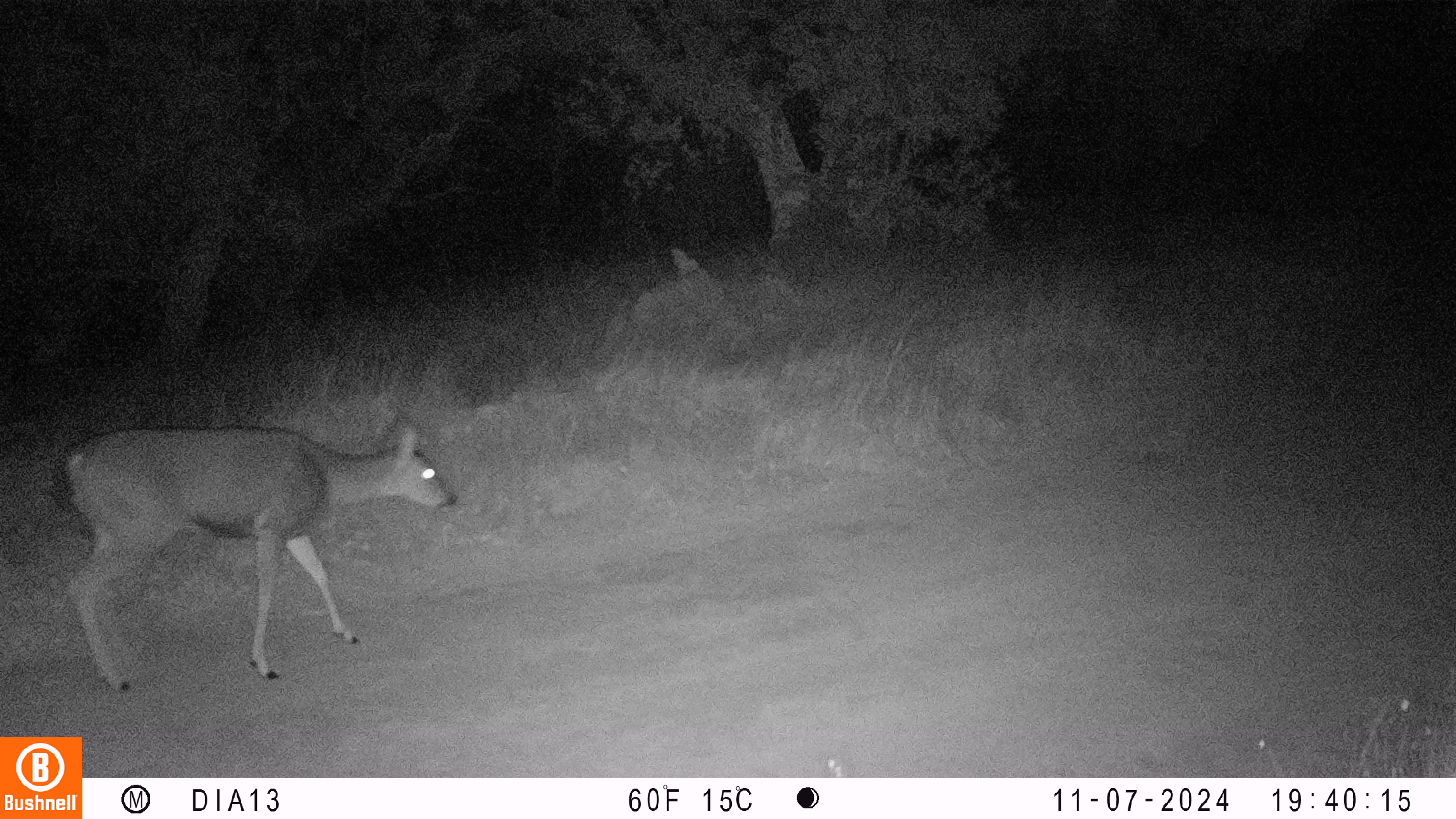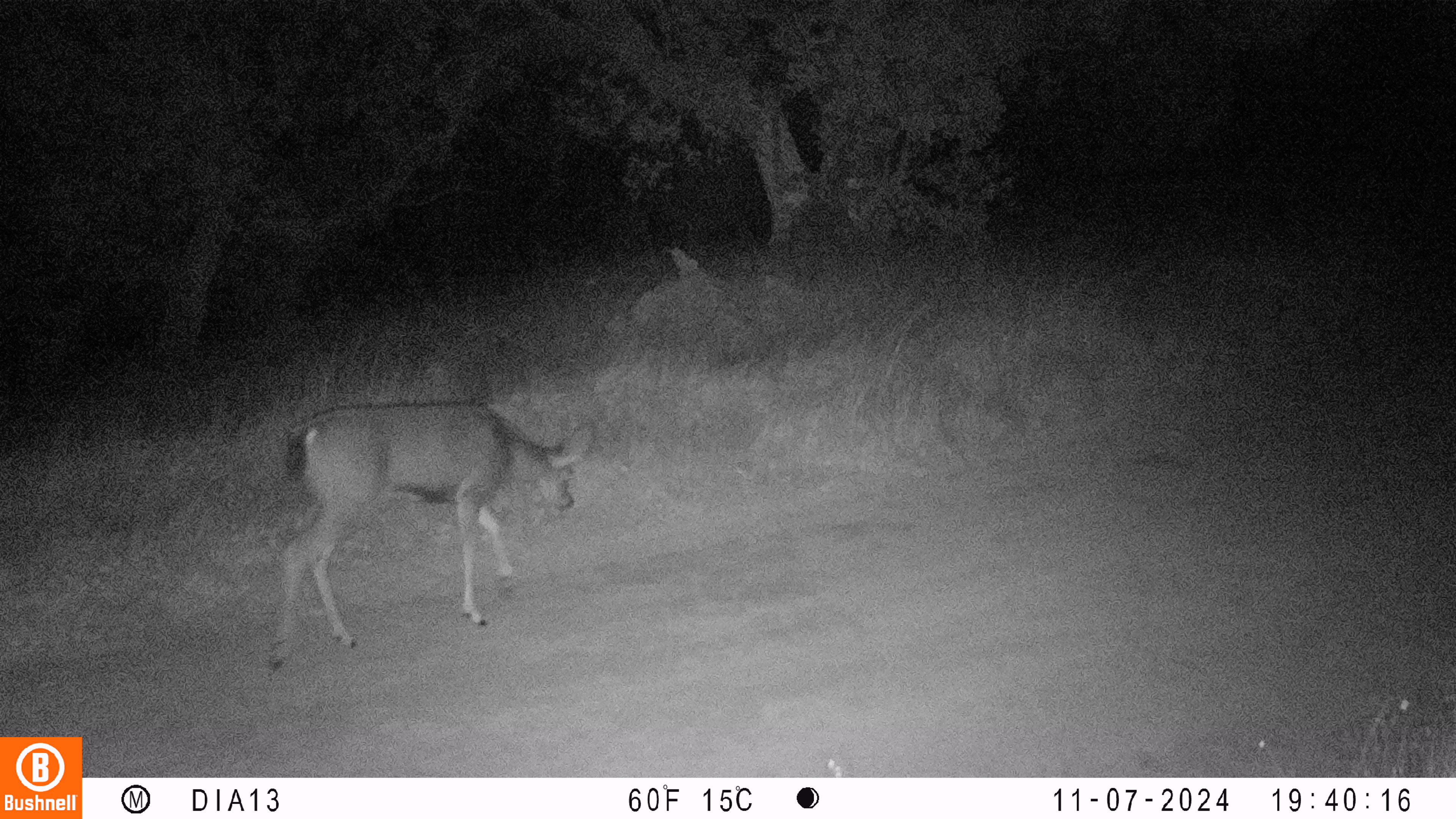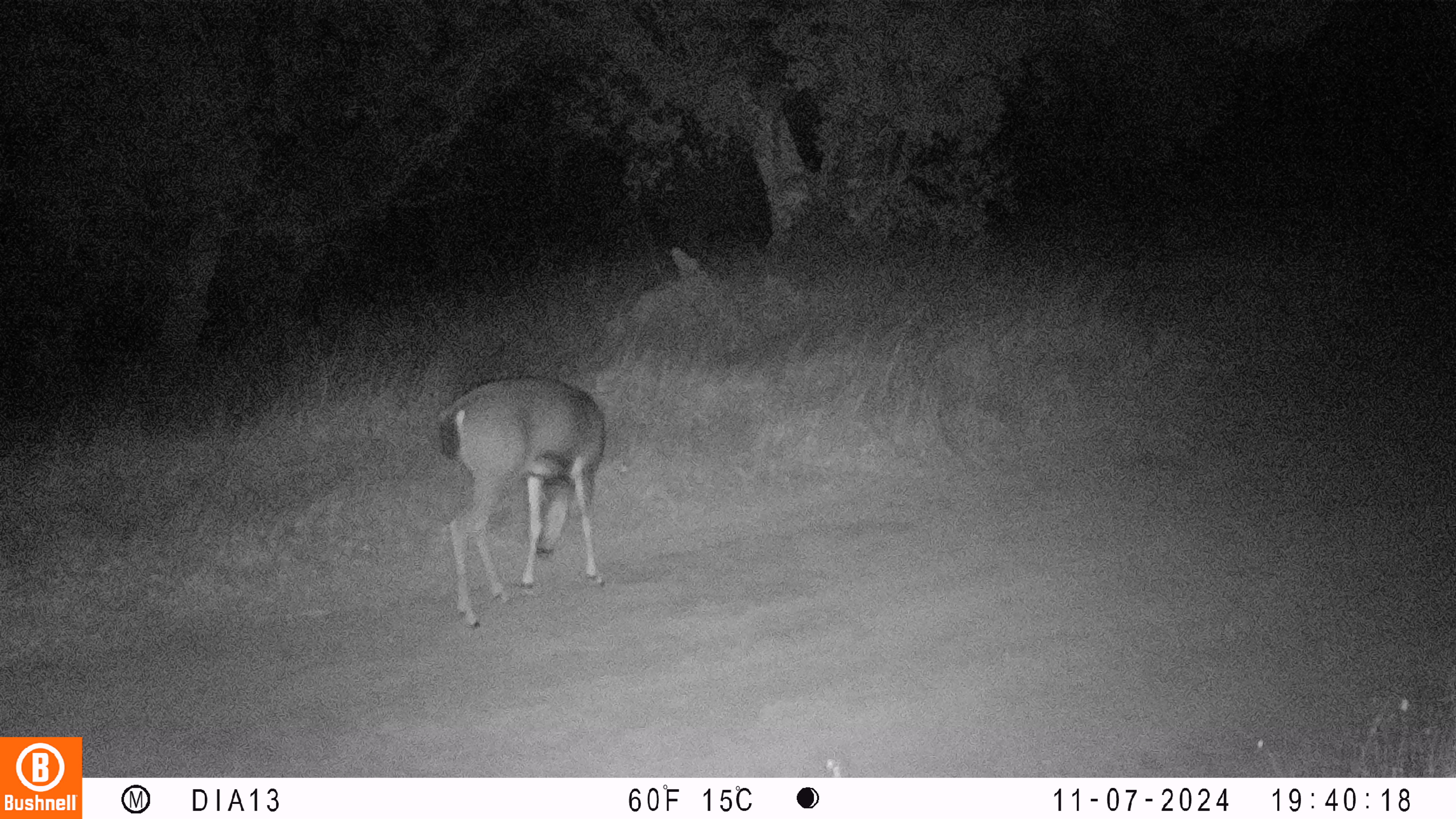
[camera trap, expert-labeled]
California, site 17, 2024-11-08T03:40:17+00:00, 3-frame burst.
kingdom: Animalia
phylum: Chordata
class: Mammalia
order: Artiodactyla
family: Cervidae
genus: Odocoileus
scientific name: Odocoileus hemionus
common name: mule deer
Mule deer (Odocoileus hemionus).